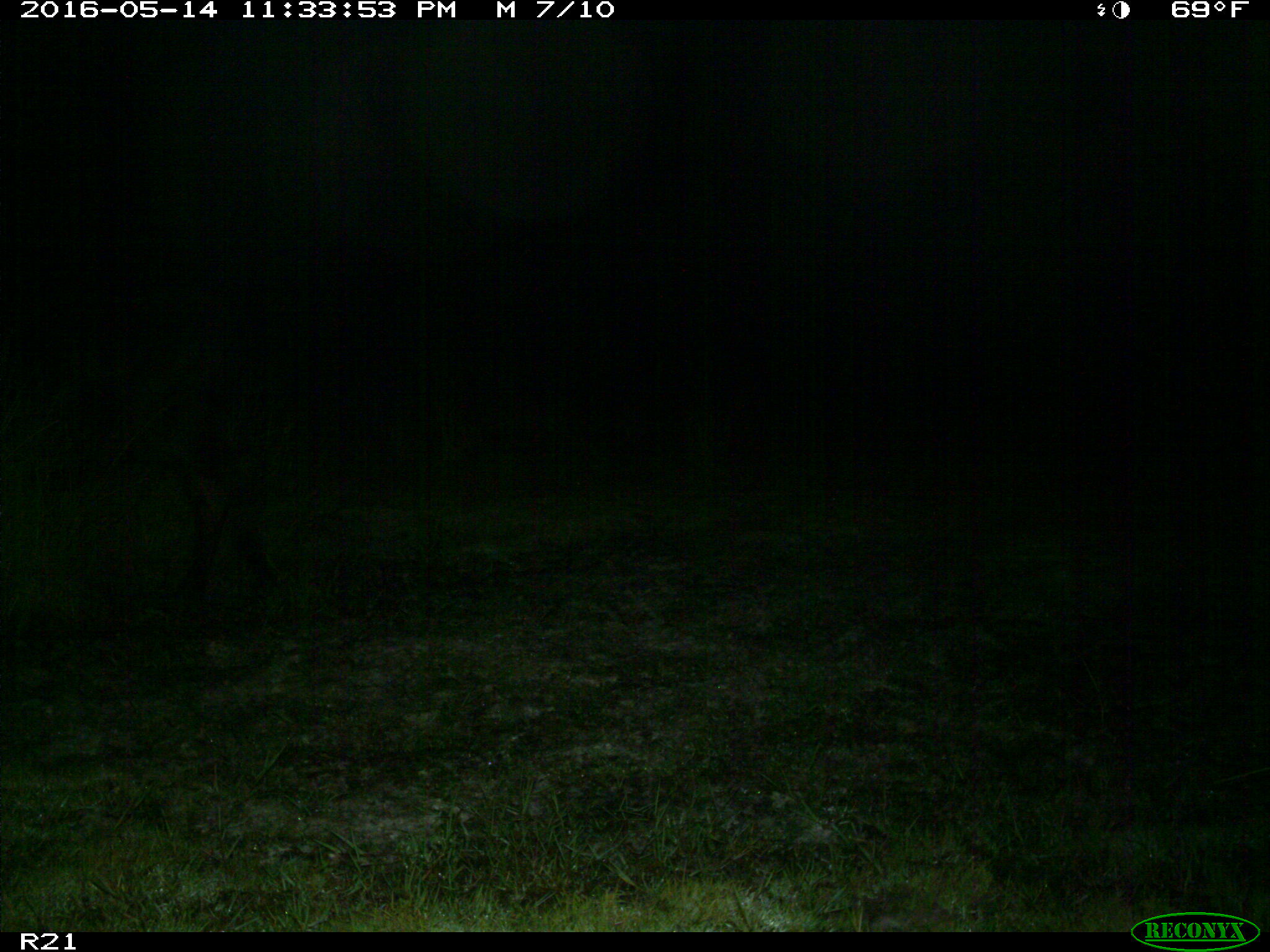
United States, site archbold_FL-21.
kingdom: Animalia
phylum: Chordata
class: Mammalia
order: Artiodactyla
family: Bovidae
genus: Bos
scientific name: Bos taurus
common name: domestic cow